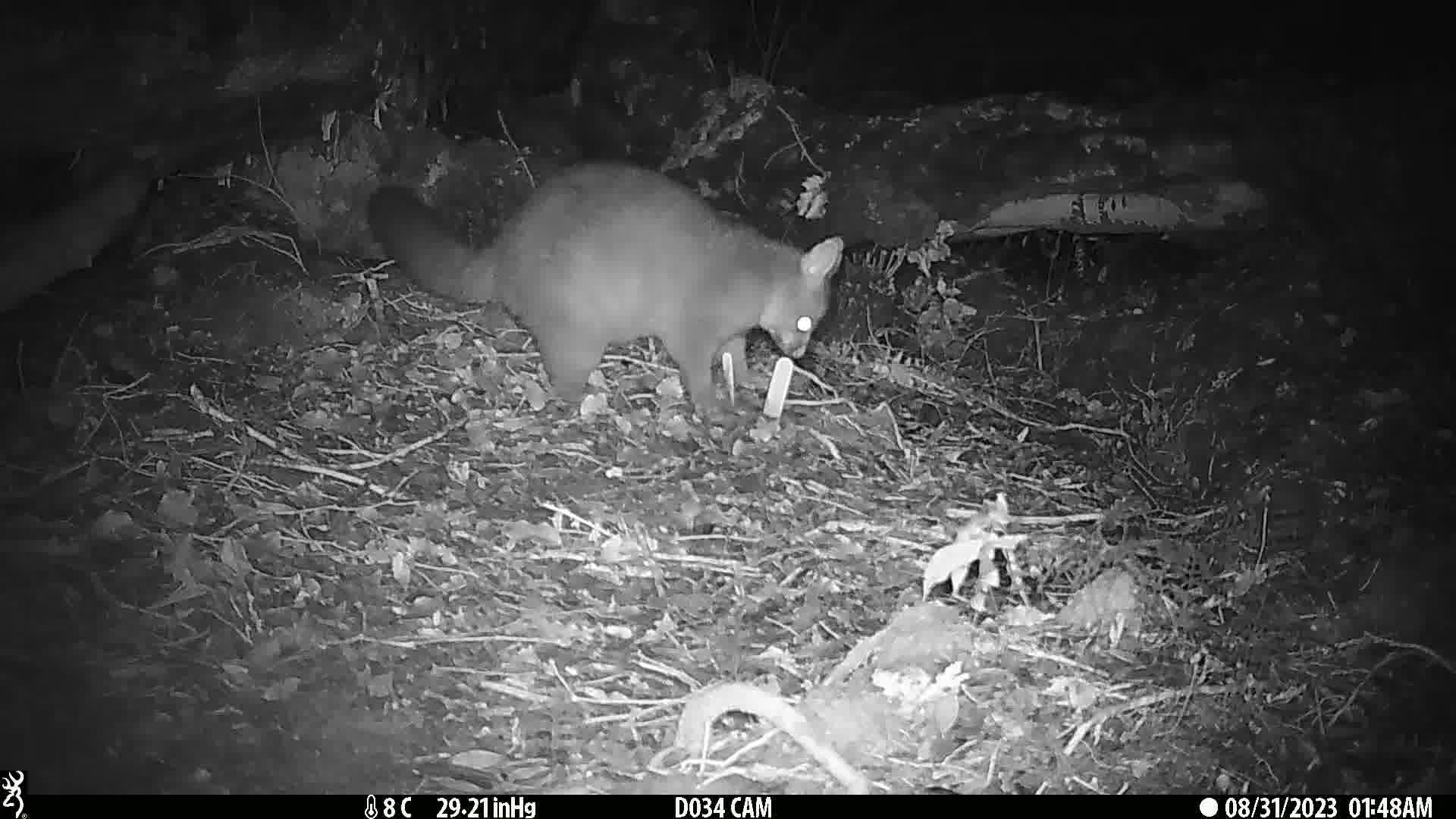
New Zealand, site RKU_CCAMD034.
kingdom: Animalia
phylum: Chordata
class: Mammalia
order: Diprotodontia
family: Phalangeridae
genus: Trichosurus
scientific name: Trichosurus vulpecula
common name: common brushtail possum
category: possum